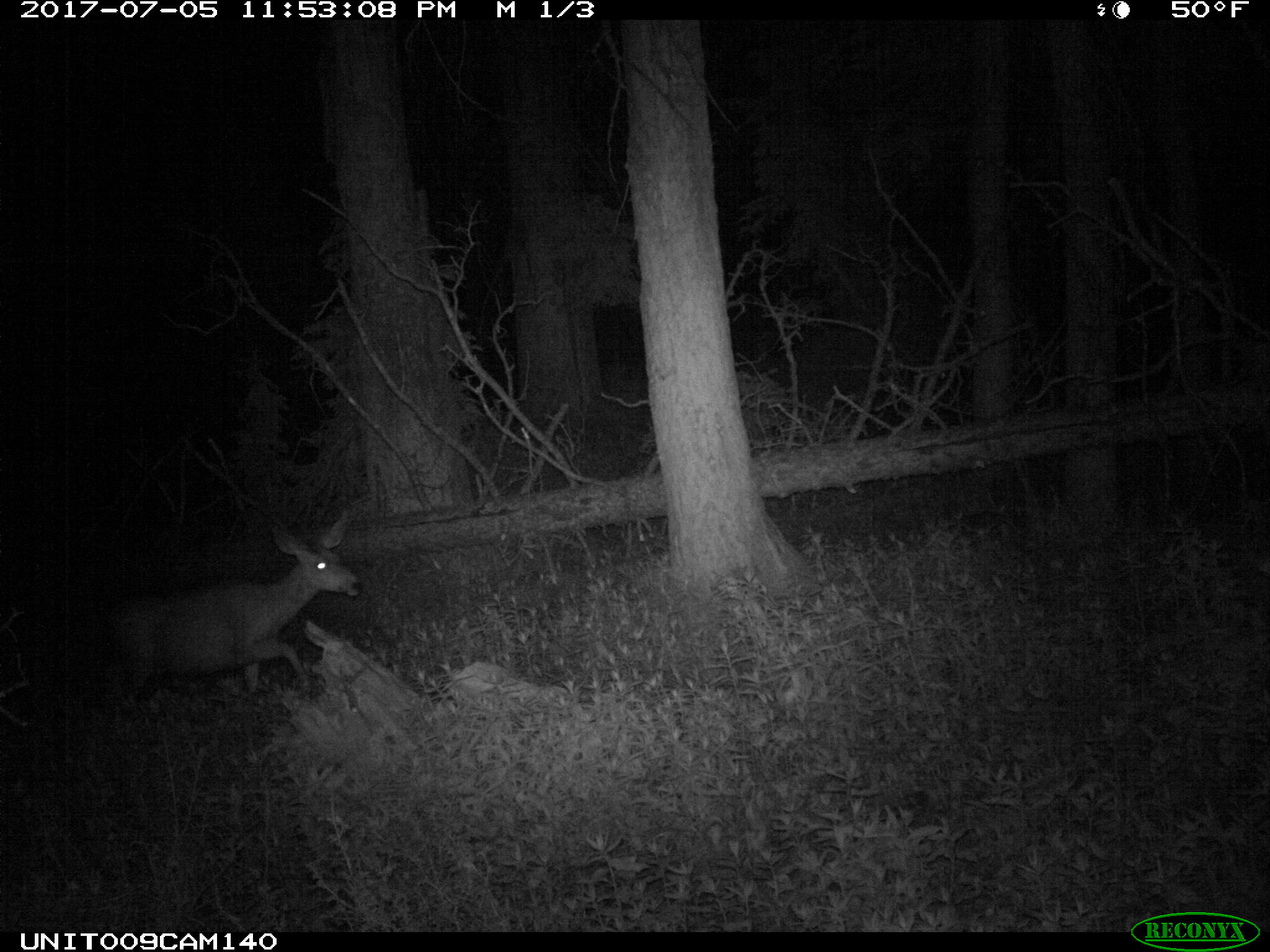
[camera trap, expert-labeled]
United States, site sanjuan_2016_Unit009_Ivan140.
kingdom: Animalia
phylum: Chordata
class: Mammalia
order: Artiodactyla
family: Cervidae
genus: Odocoileus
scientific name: Odocoileus hemionus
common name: mule deer